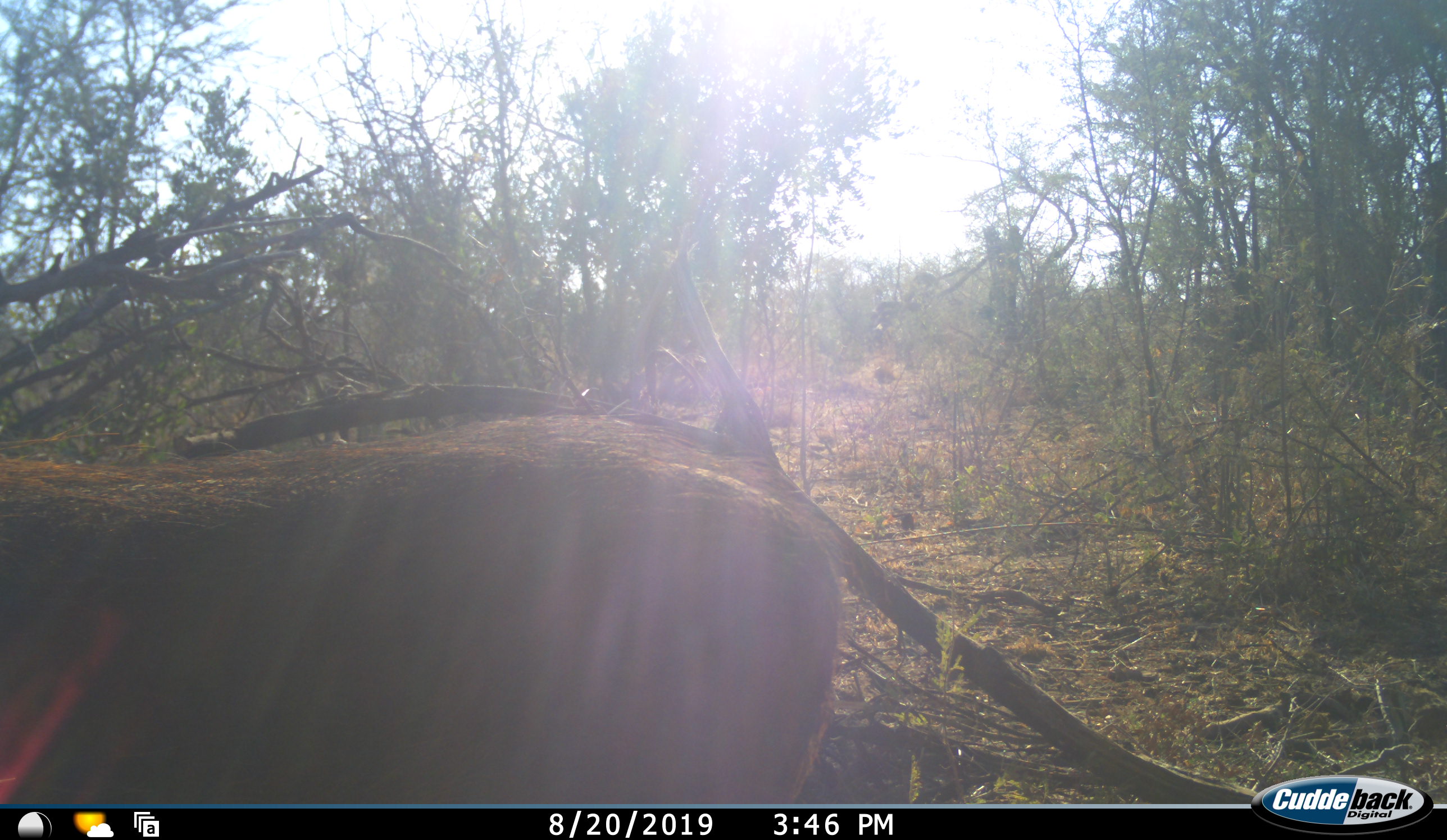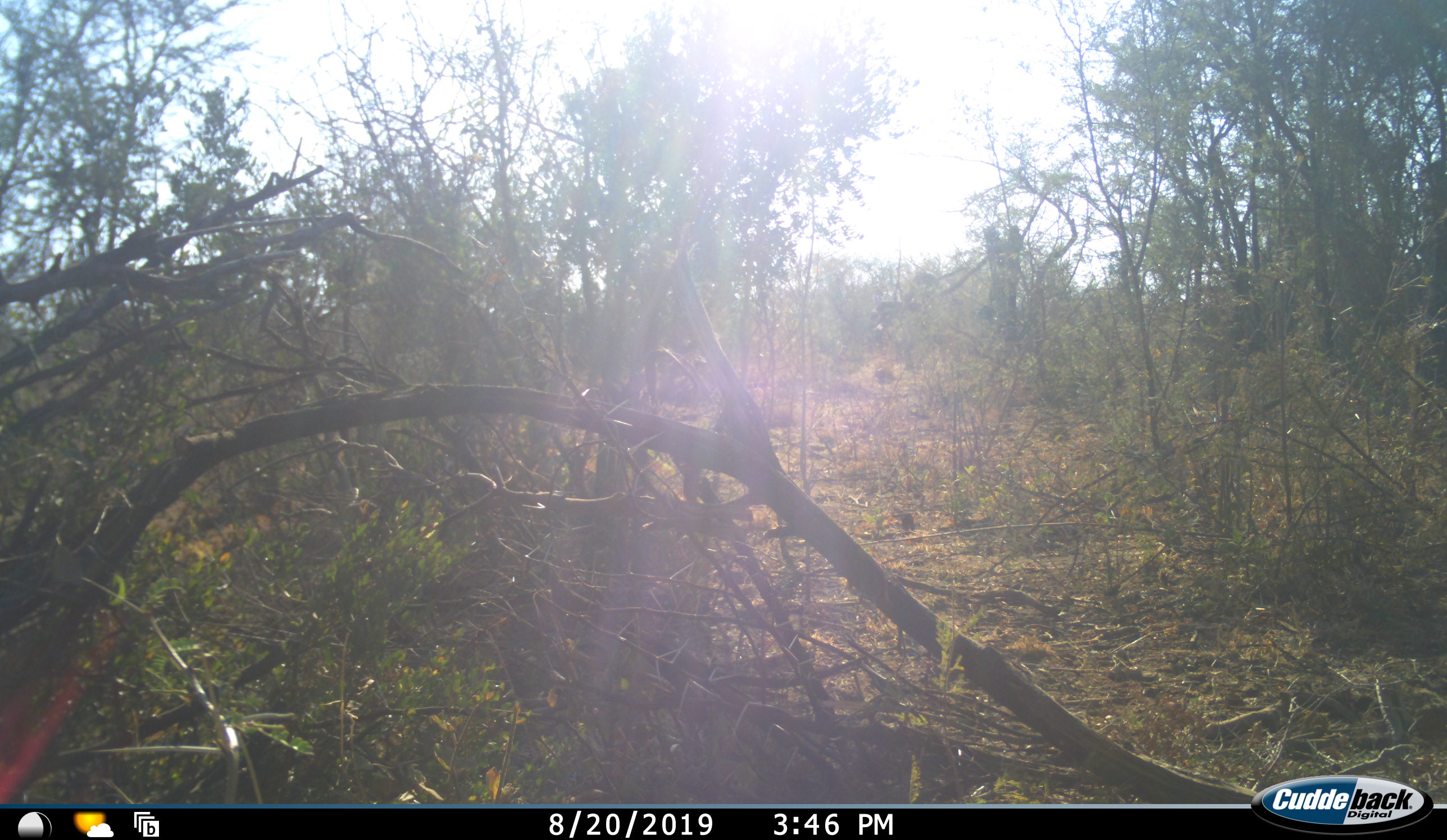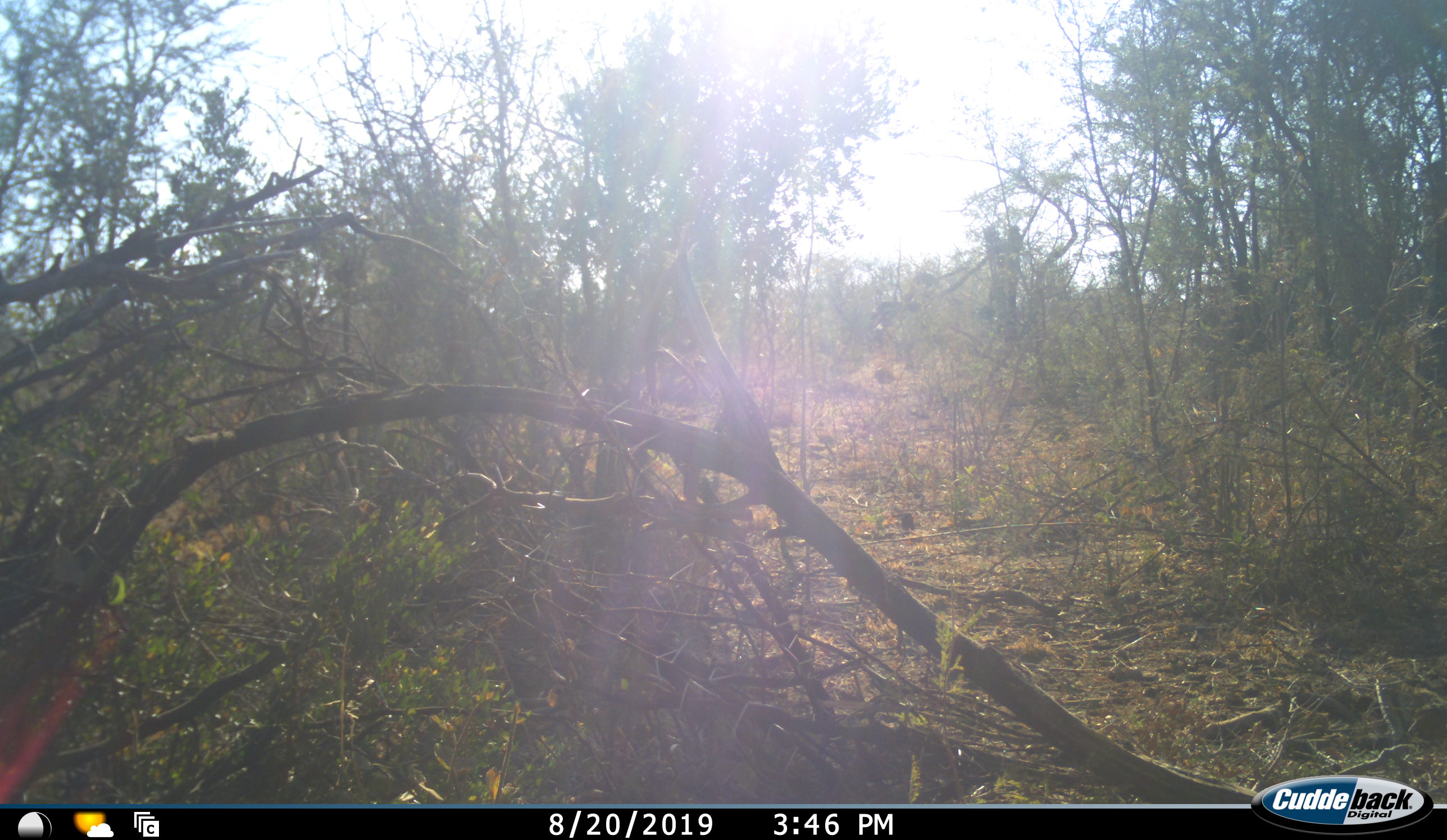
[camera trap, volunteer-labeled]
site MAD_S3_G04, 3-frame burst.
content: unidentified animal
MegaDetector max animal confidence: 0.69